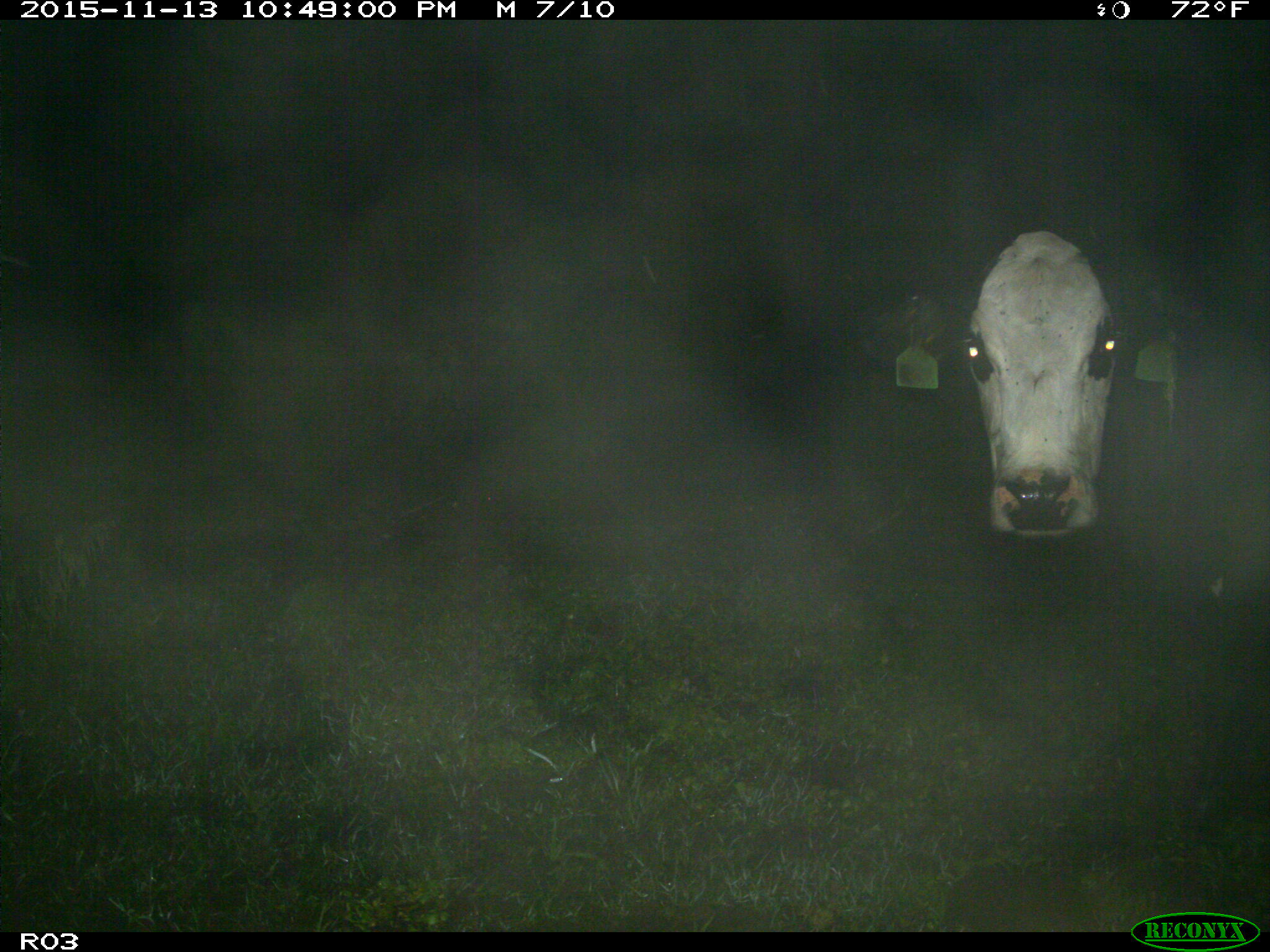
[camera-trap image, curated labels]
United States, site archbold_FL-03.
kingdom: Animalia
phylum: Chordata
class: Mammalia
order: Artiodactyla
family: Bovidae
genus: Bos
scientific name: Bos taurus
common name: domestic cow